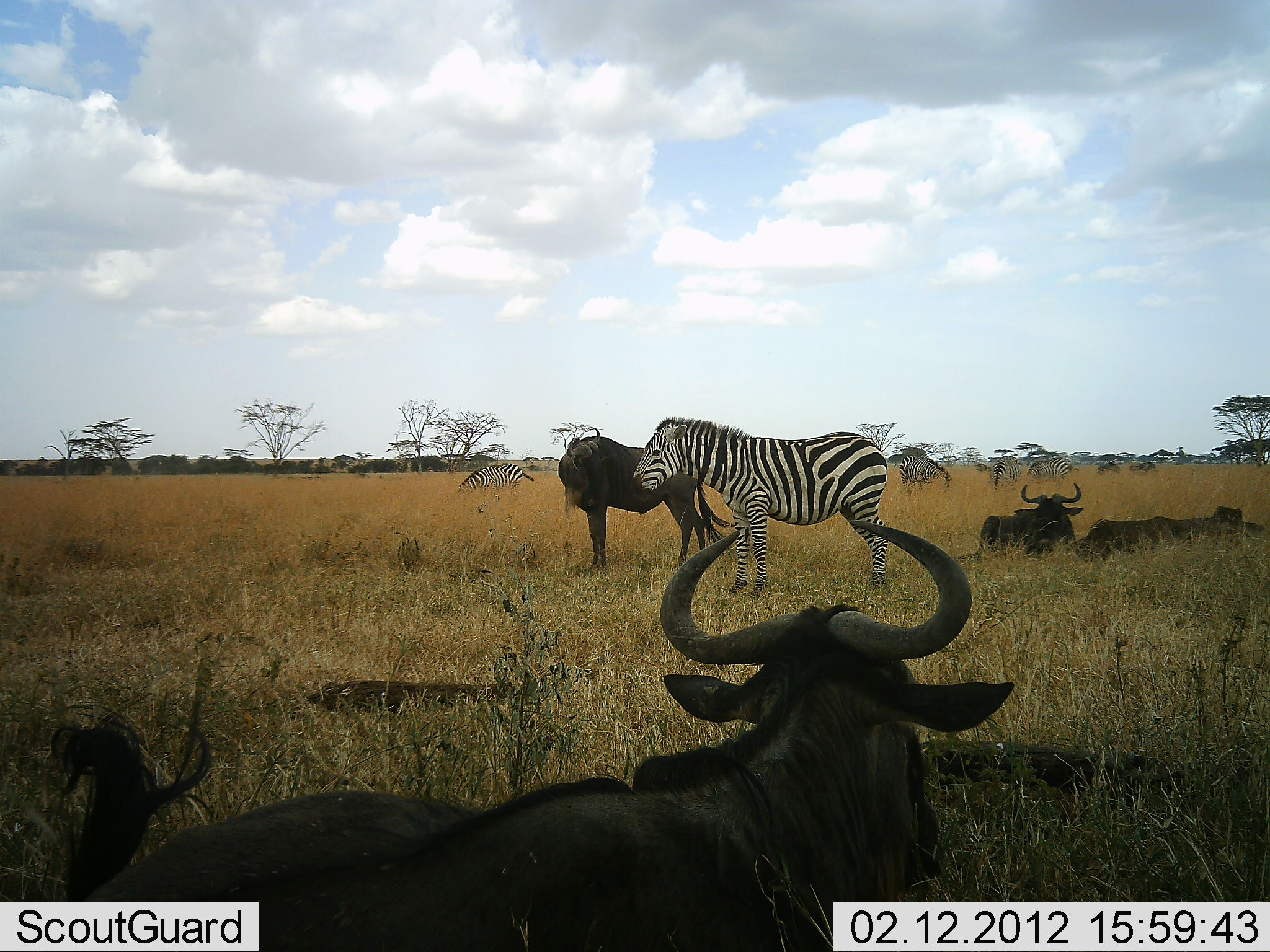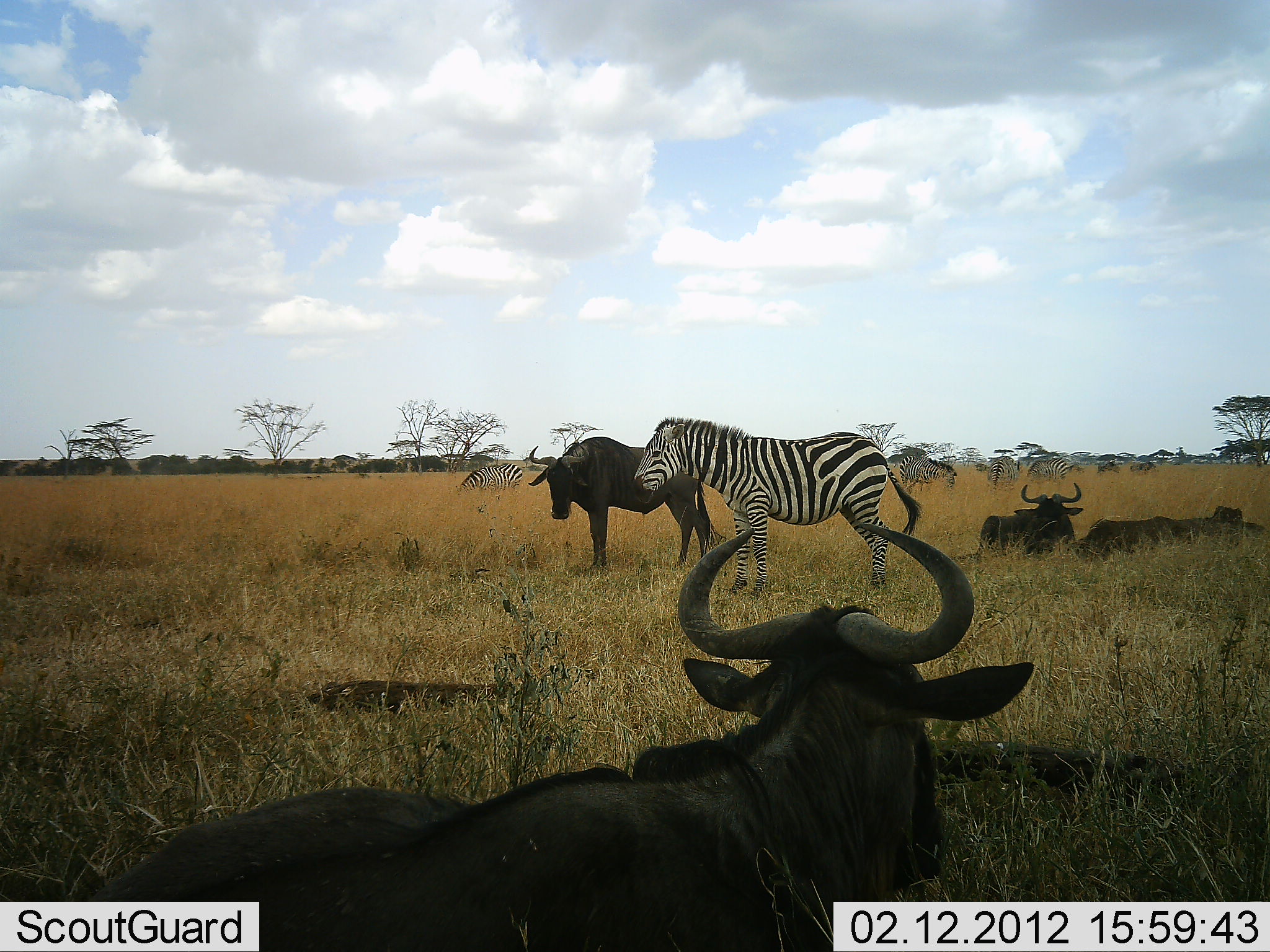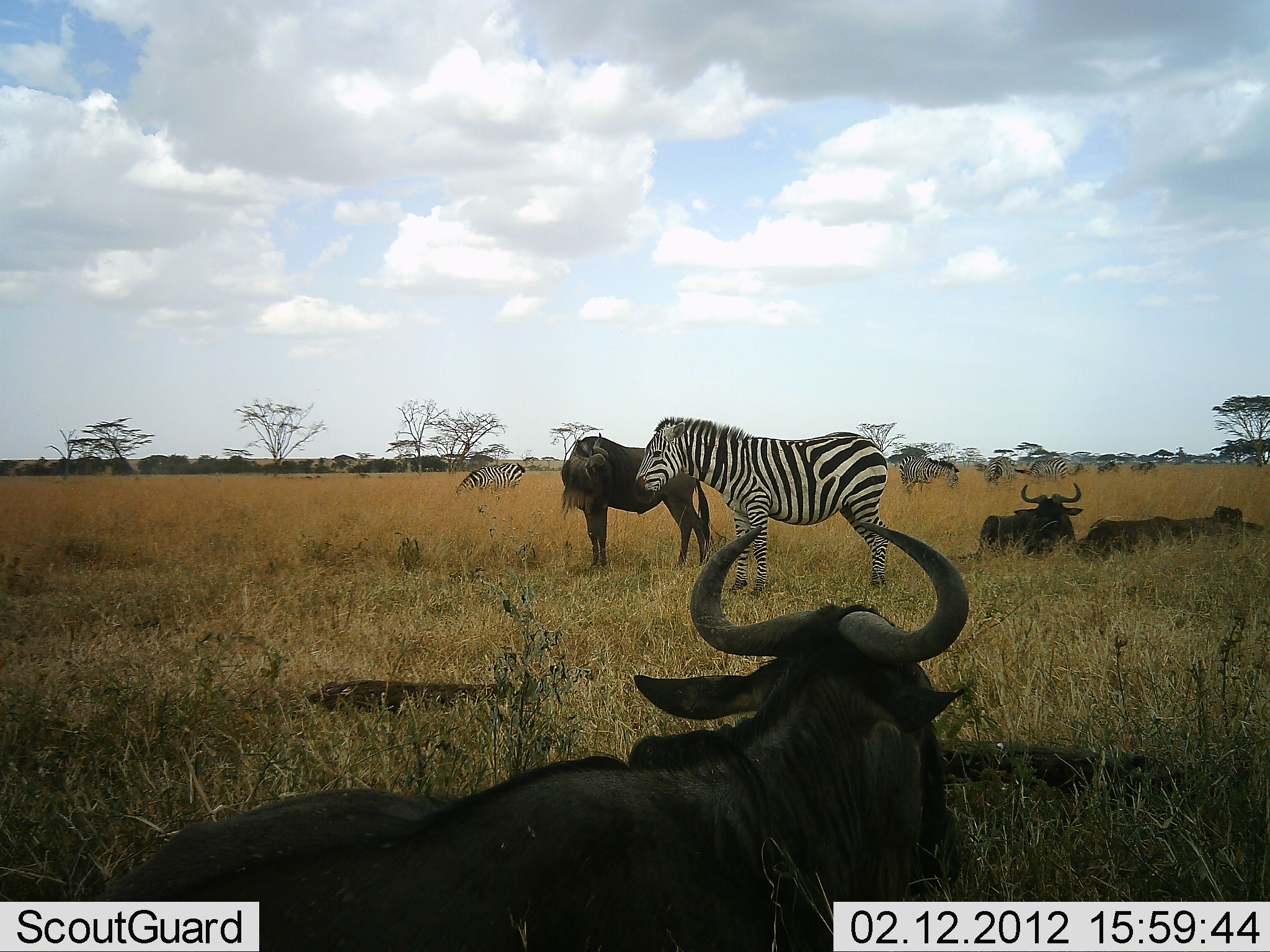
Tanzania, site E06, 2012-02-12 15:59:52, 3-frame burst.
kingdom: Animalia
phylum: Chordata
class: Mammalia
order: Artiodactyla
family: Bovidae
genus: Connochaetes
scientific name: Connochaetes taurinus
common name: blue wildebeest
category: wildebeest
Wildebeest (blue wildebeest) (Connochaetes taurinus), count 5. Behavior (volunteer vote fractions): standing 92%, resting 100%, moving 0%, interacting 0%. Young present (vote fraction): 0%. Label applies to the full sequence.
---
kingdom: Animalia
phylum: Chordata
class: Mammalia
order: Perissodactyla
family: Equidae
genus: Equus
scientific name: Equus quagga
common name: plains zebra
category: zebra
Zebra (plains zebra) (Equus quagga), count 4. Behavior (volunteer vote fractions): standing 92%, resting 0%, moving 0%, interacting 8%. Young present (vote fraction): 0%. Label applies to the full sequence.